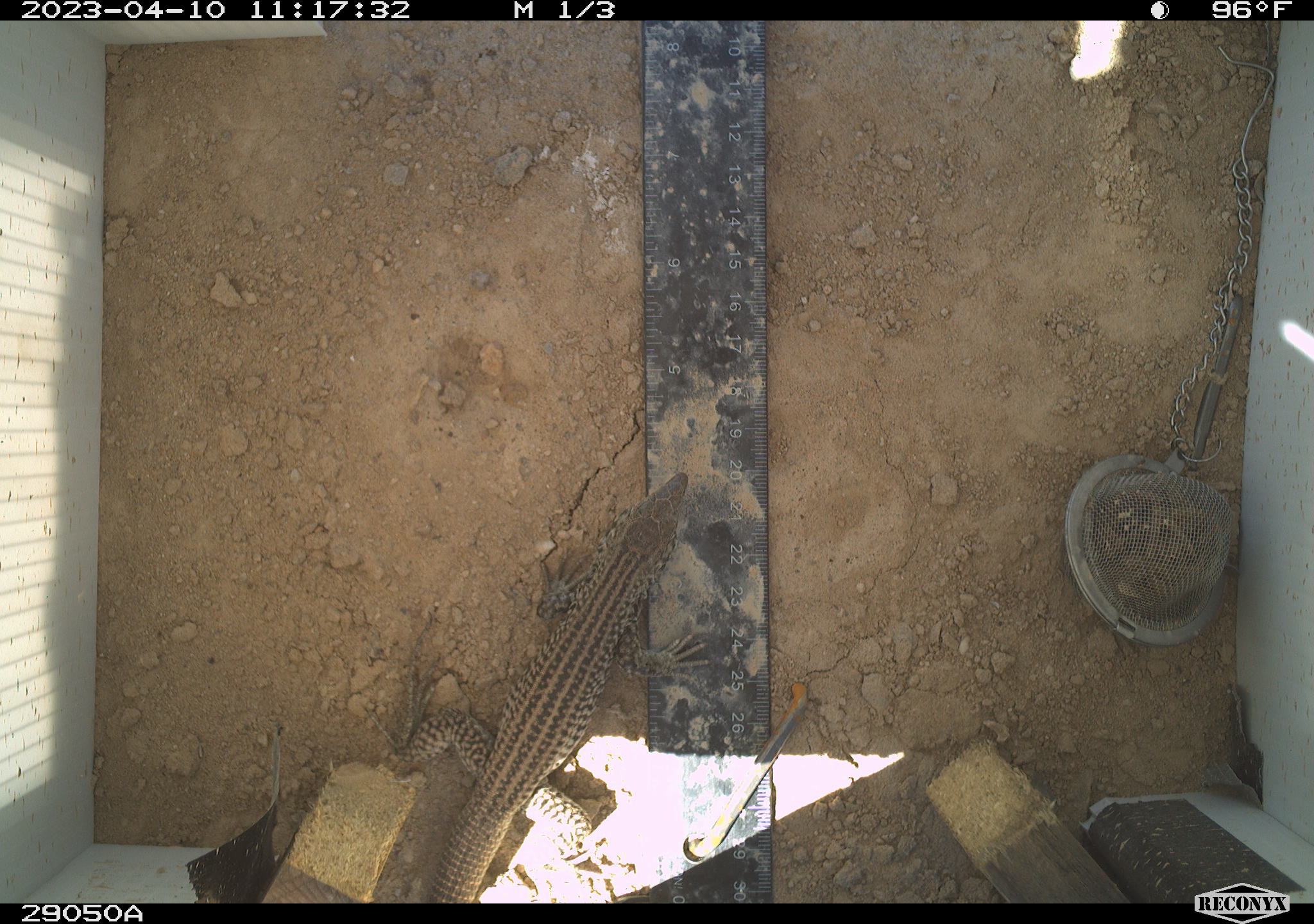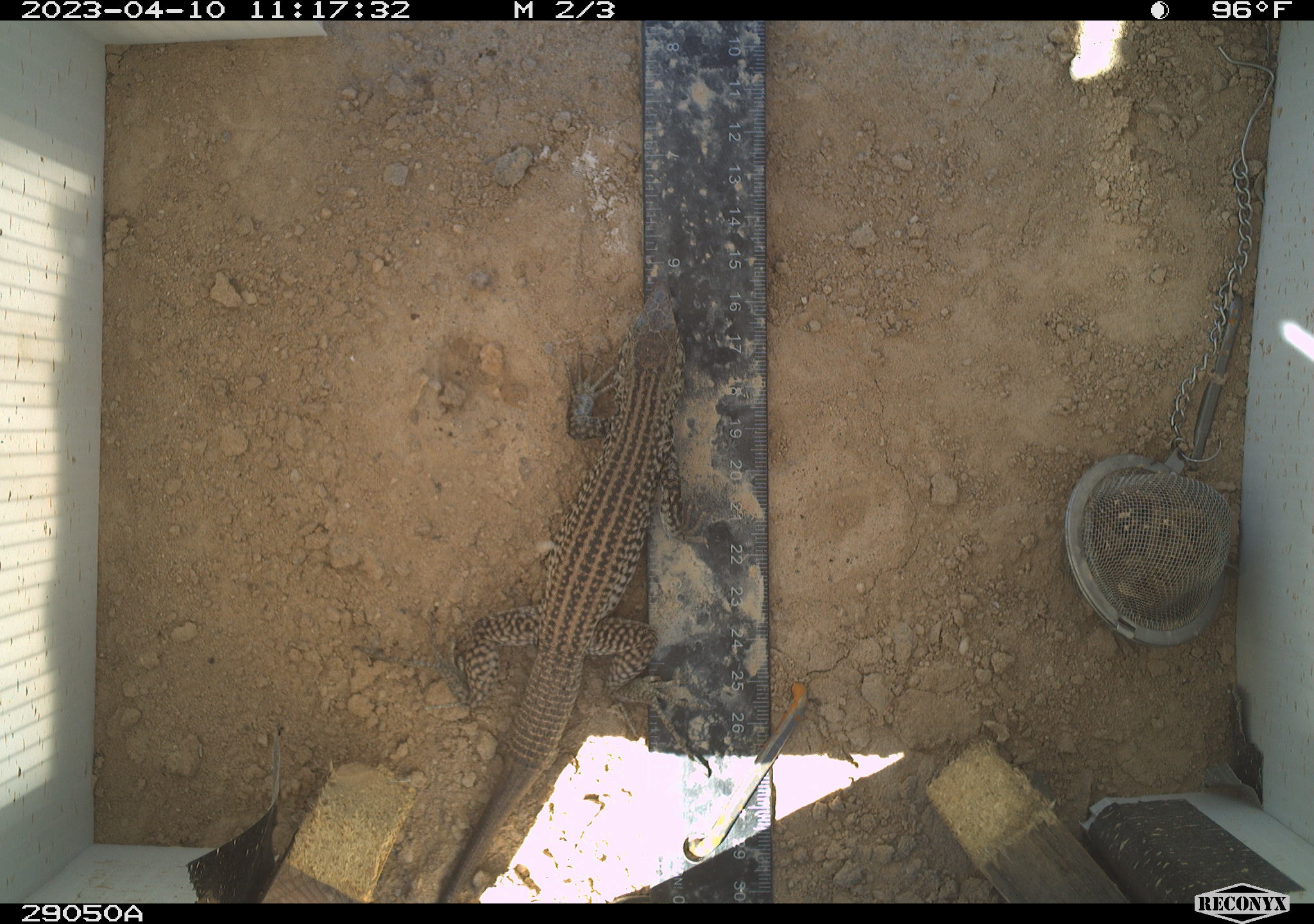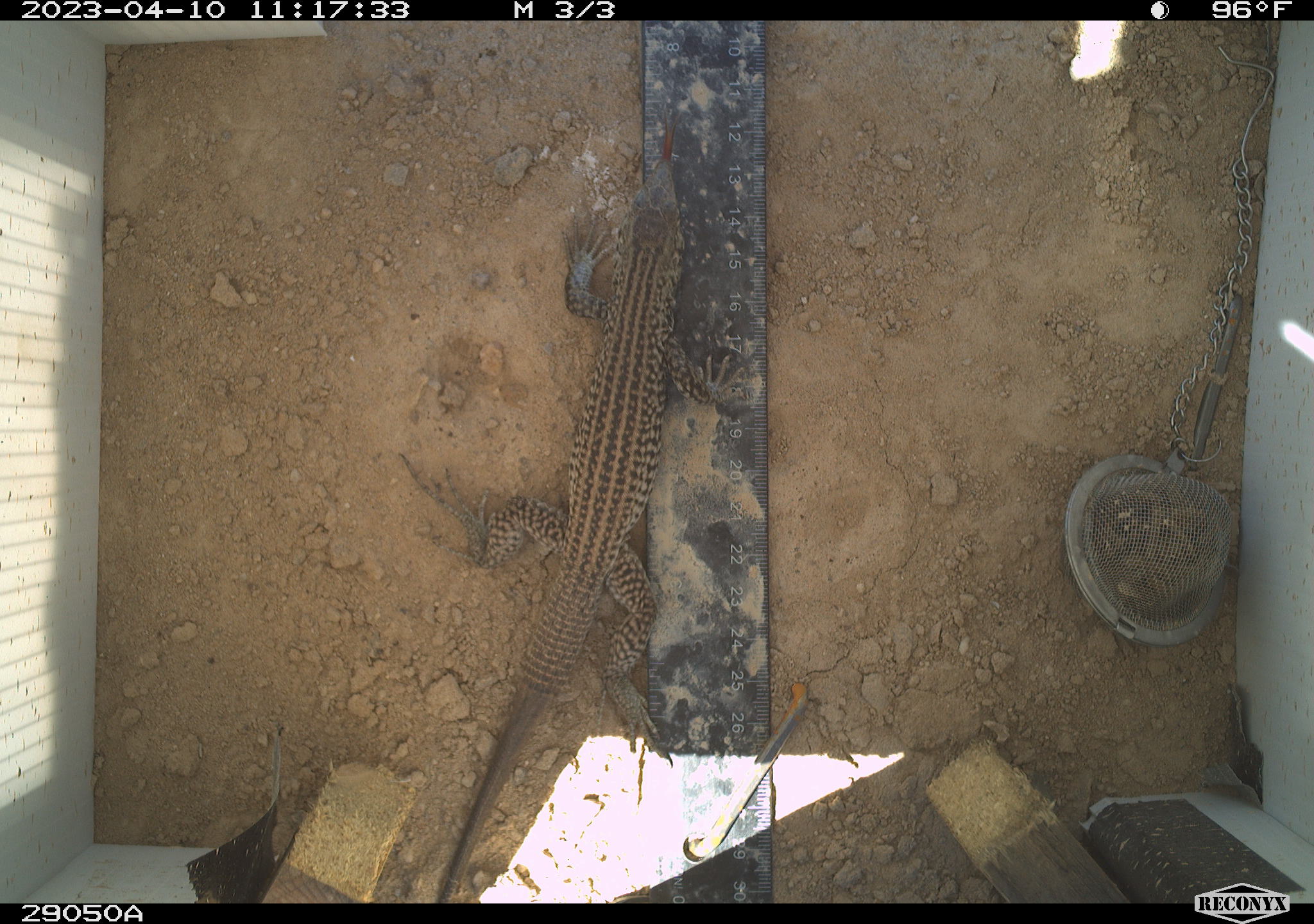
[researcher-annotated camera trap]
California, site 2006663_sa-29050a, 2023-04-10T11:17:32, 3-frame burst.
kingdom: Animalia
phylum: Chordata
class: Reptilia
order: Squamata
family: Teiidae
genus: Aspidoscelis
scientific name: Aspidoscelis tigris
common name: western whiptail